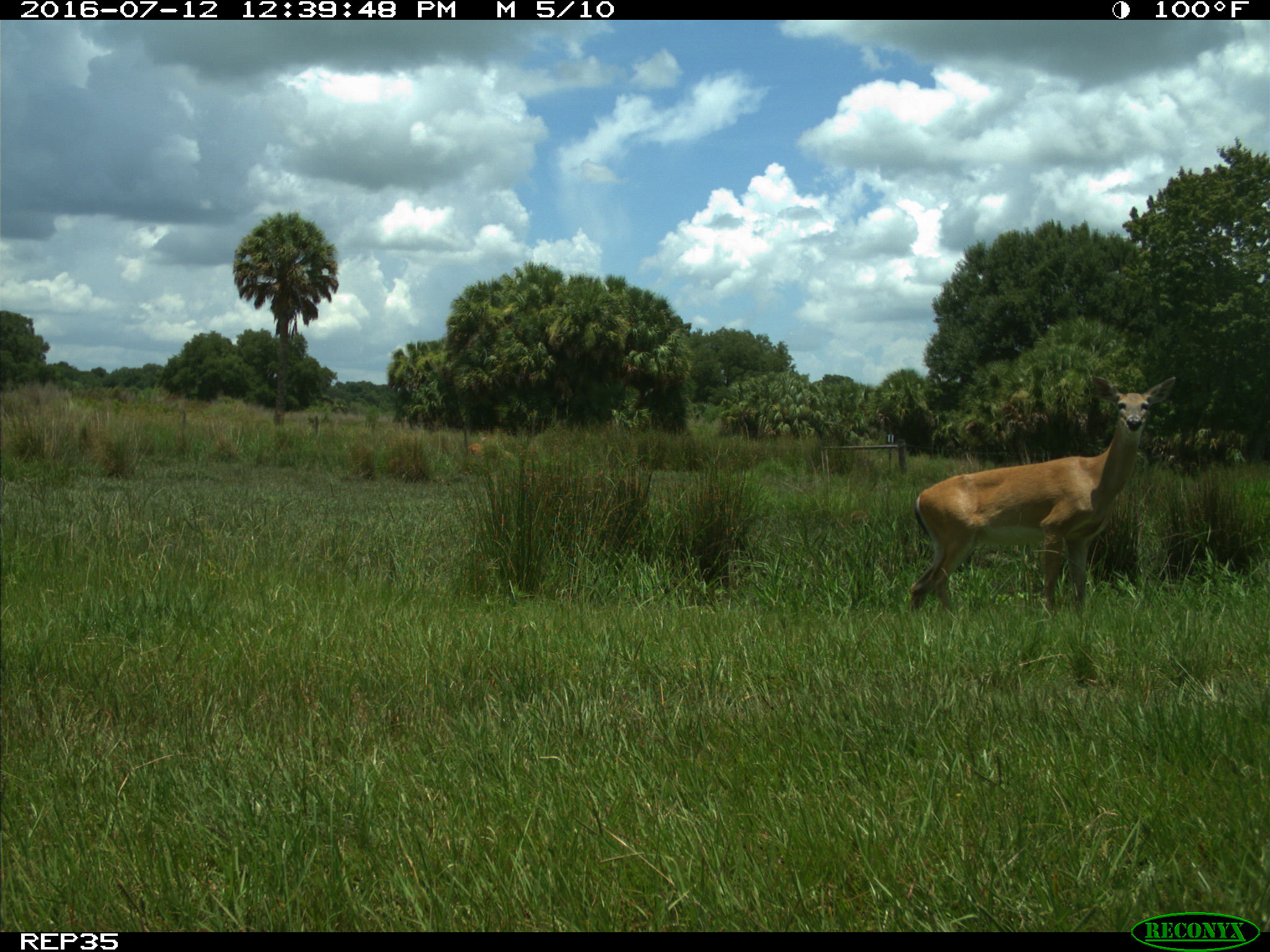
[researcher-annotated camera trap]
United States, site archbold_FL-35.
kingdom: Animalia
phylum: Chordata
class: Mammalia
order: Artiodactyla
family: Cervidae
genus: Odocoileus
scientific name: Odocoileus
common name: deer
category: unidentified deer